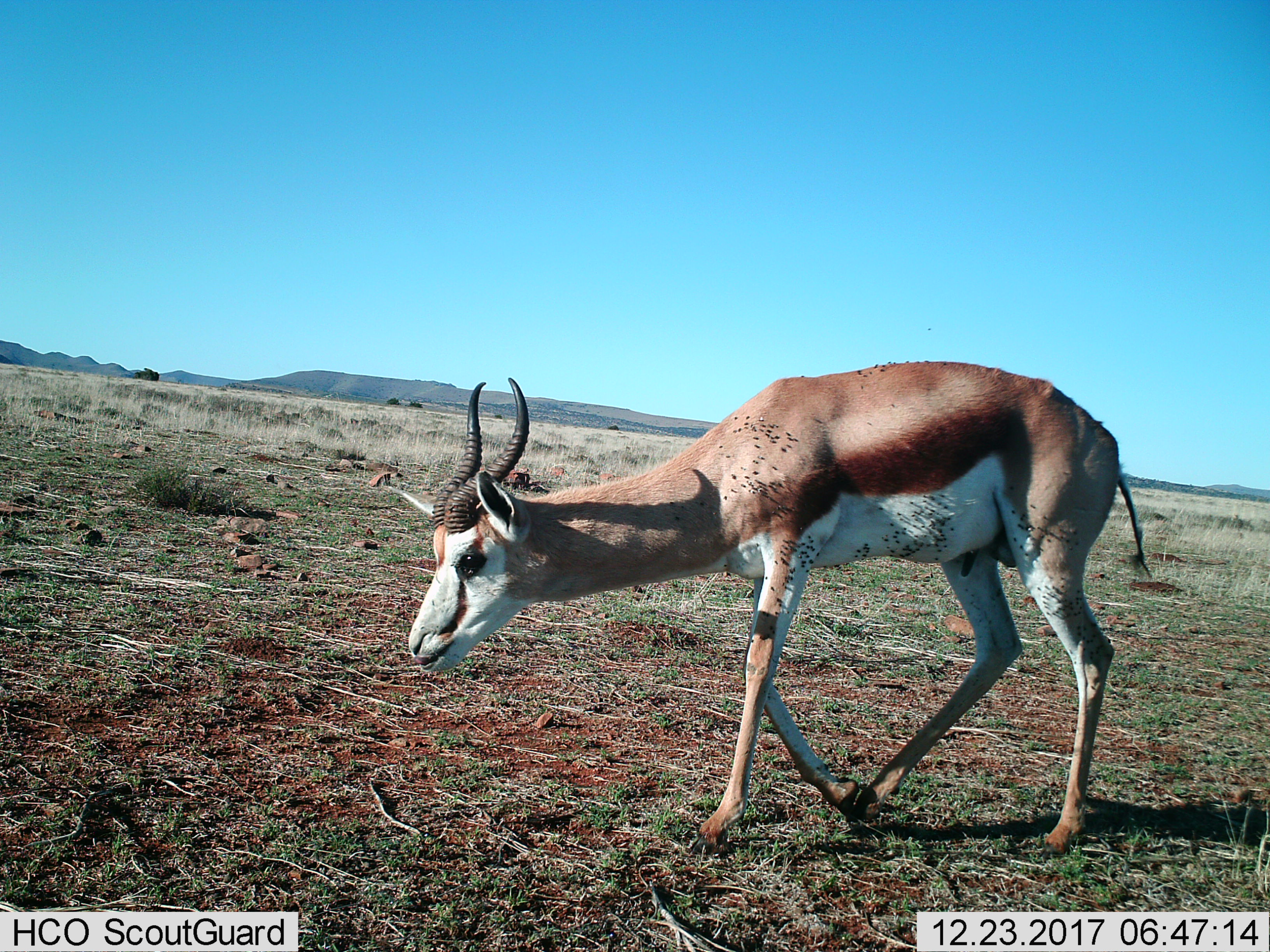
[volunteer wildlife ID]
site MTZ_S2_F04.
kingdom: Animalia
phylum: Chordata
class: Mammalia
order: Artiodactyla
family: Bovidae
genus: Antidorcas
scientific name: Antidorcas marsupialis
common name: springbok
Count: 1.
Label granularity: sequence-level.